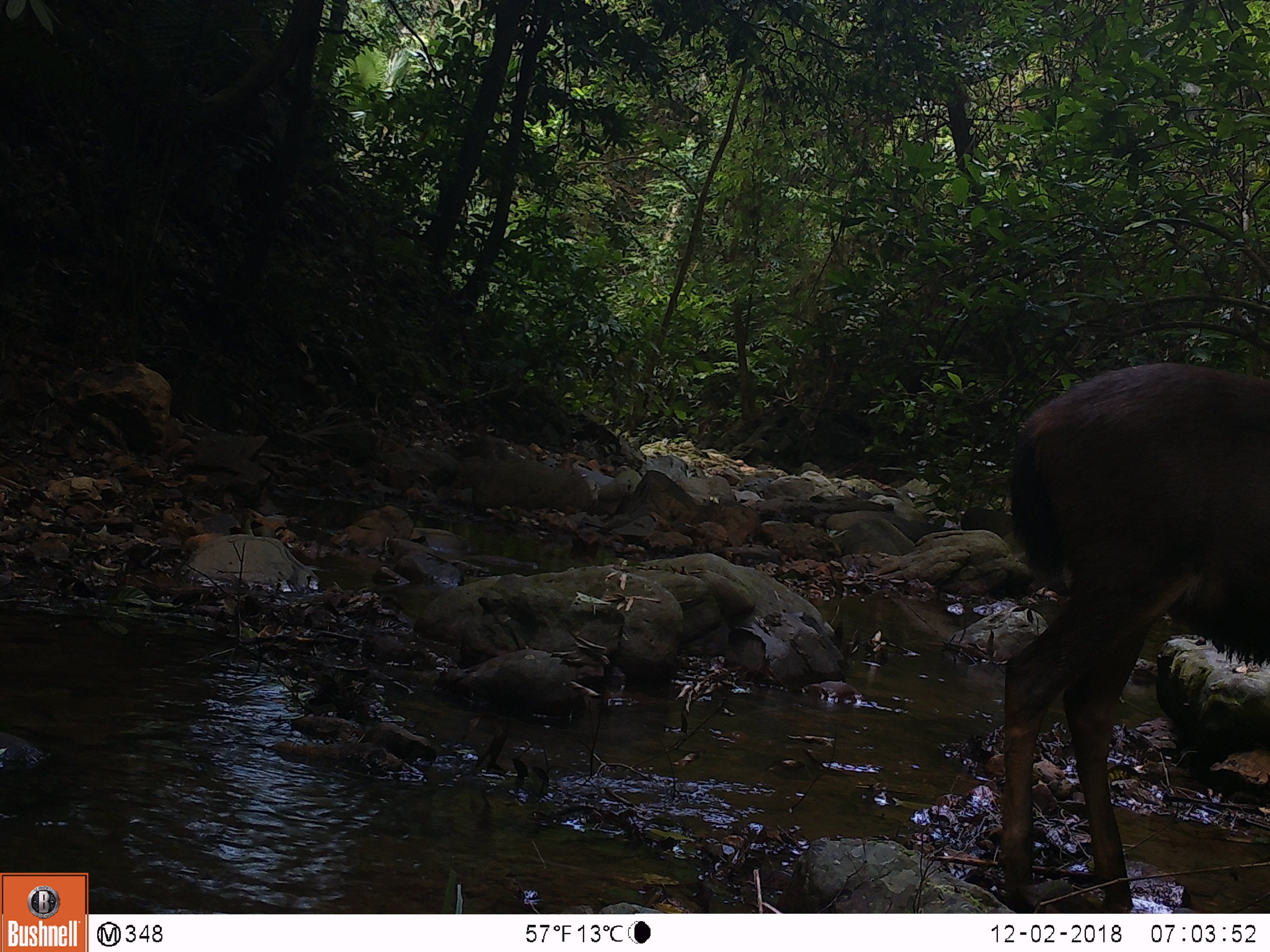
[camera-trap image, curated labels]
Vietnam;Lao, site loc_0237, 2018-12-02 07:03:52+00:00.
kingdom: Animalia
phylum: Chordata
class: Mammalia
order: Artiodactyla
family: Cervidae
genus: Rusa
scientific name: Rusa unicolor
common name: sambar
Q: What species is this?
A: Sambar (Rusa unicolor).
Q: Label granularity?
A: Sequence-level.